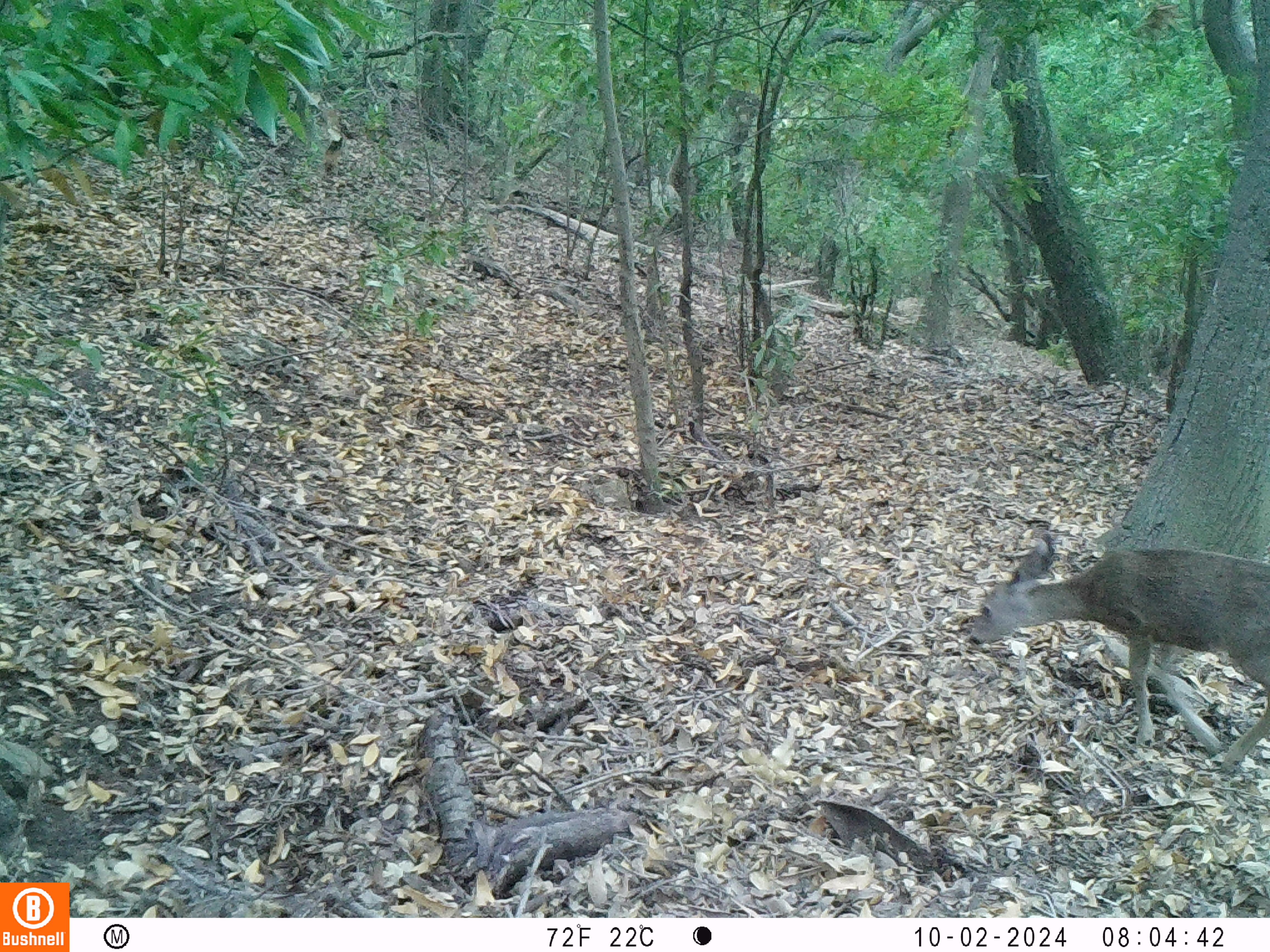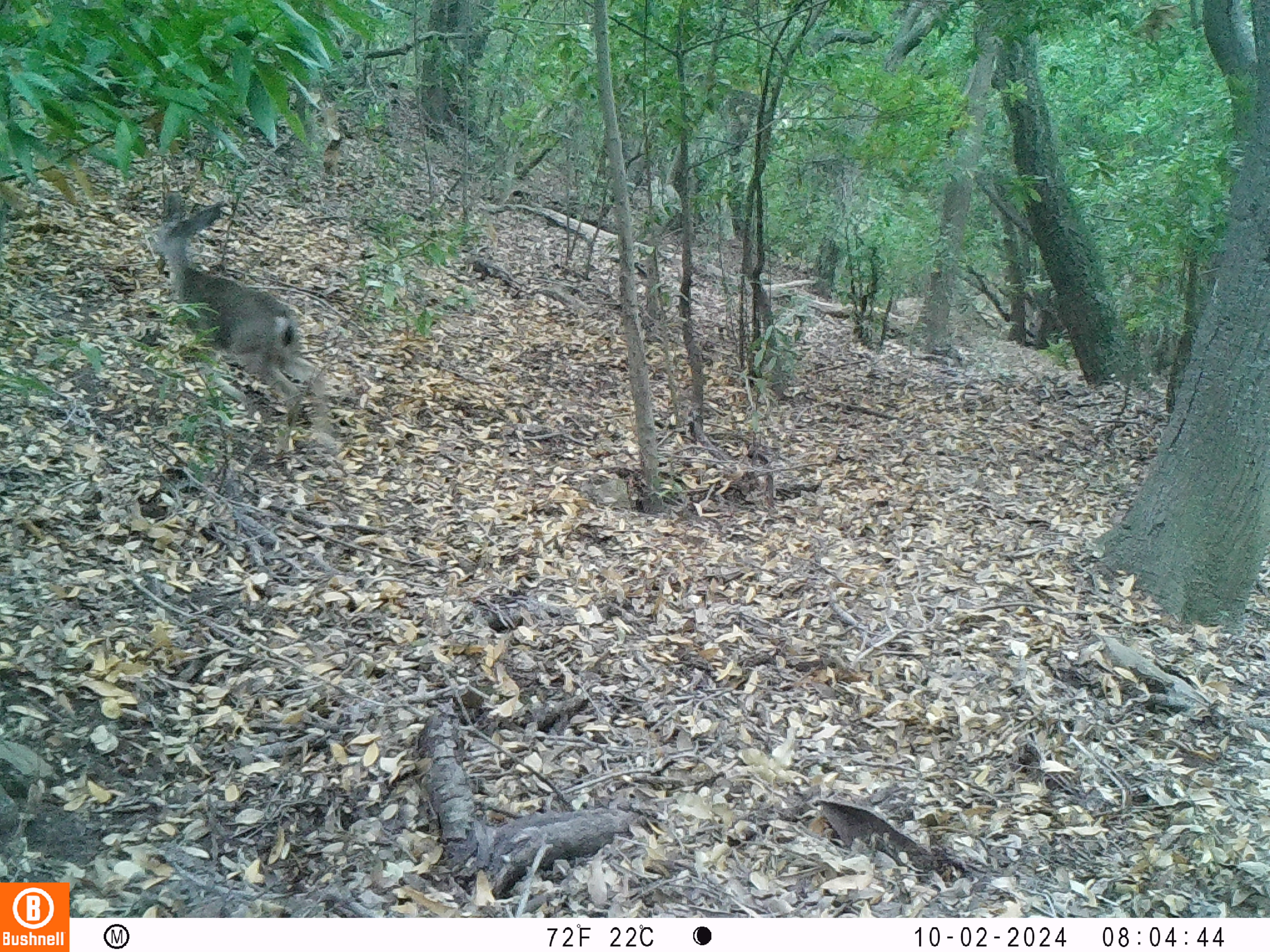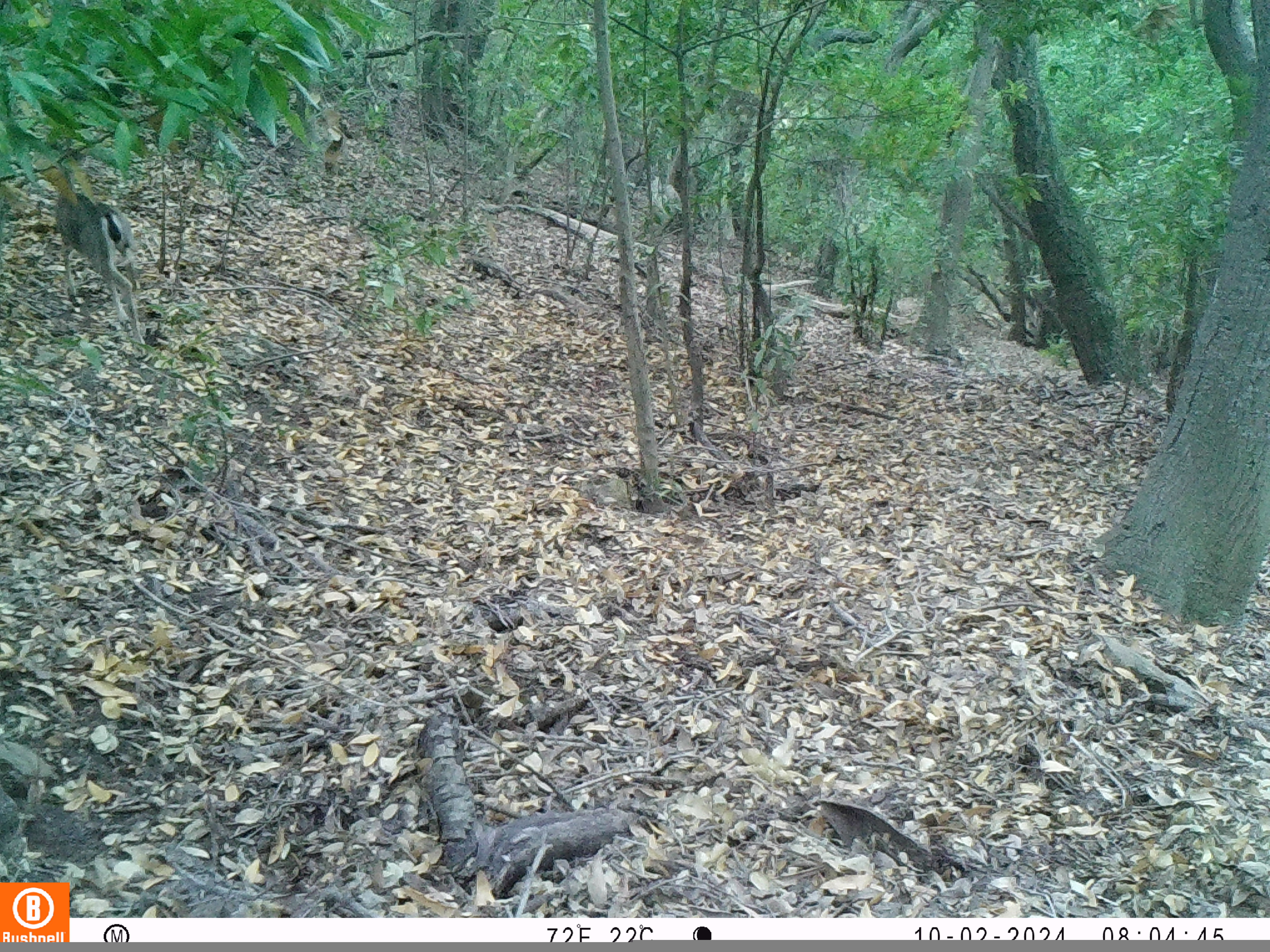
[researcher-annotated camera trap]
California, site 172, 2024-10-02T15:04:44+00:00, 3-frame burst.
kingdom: Animalia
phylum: Chordata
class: Mammalia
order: Artiodactyla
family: Cervidae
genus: Odocoileus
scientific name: Odocoileus hemionus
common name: mule deer